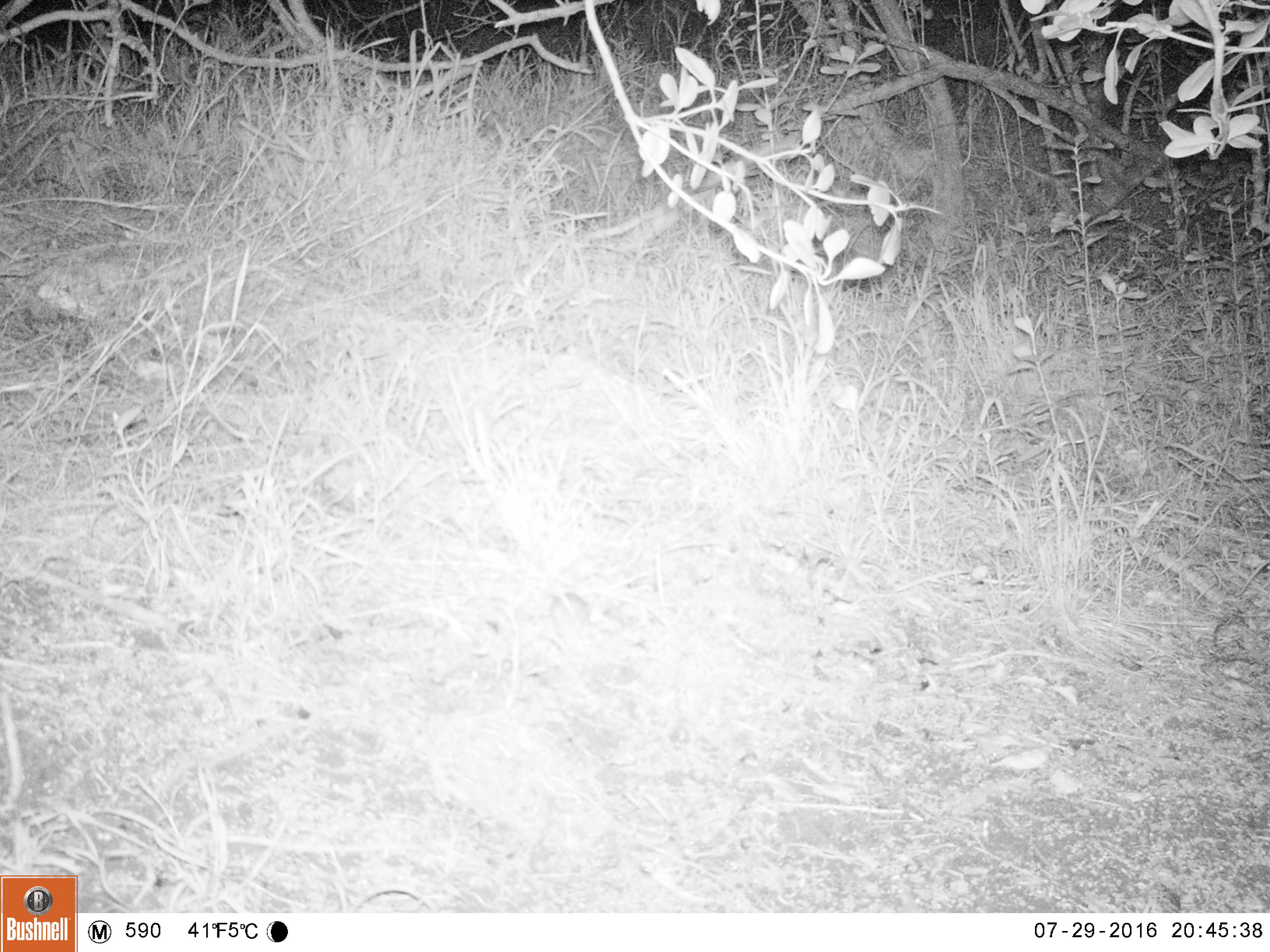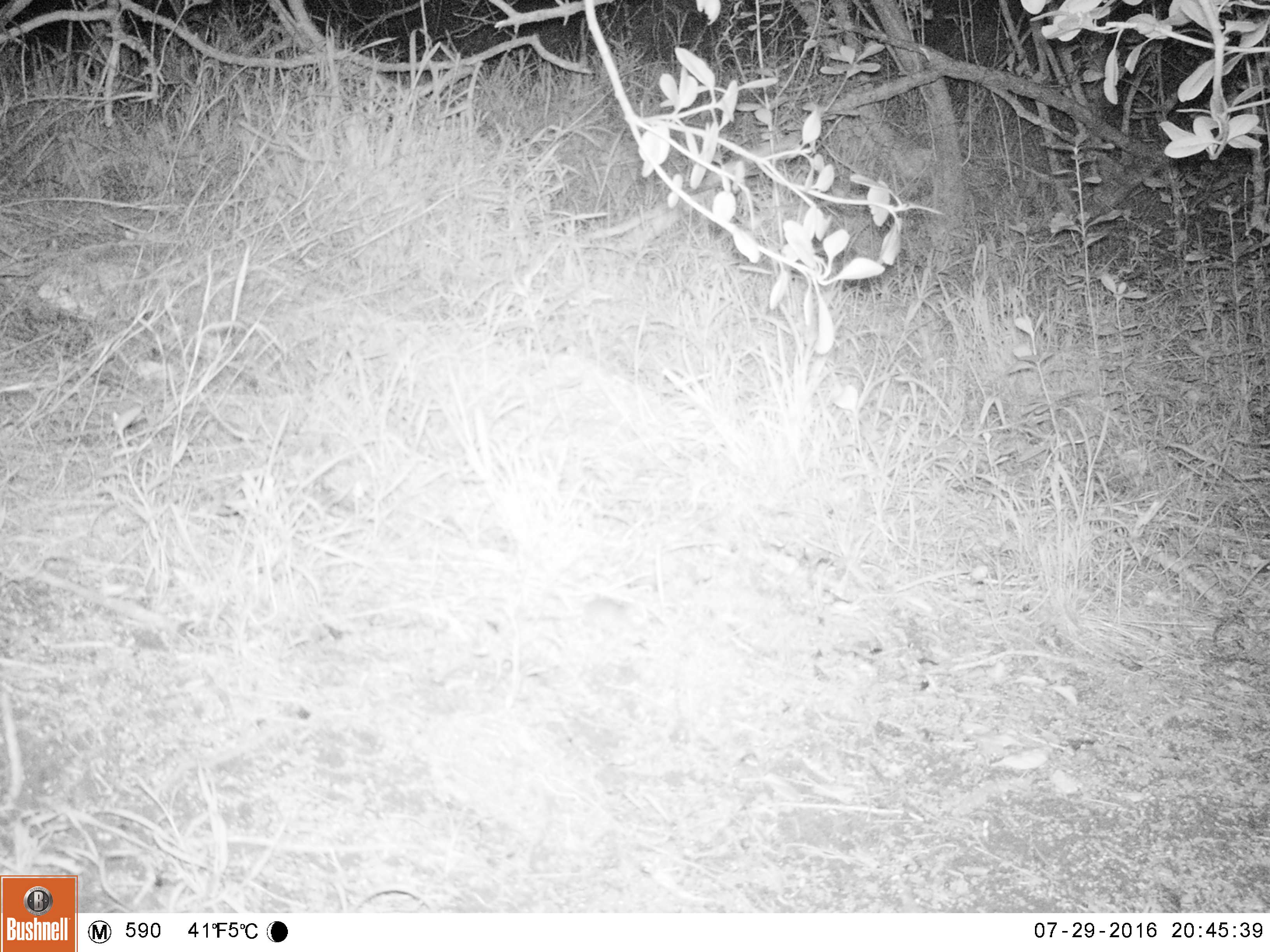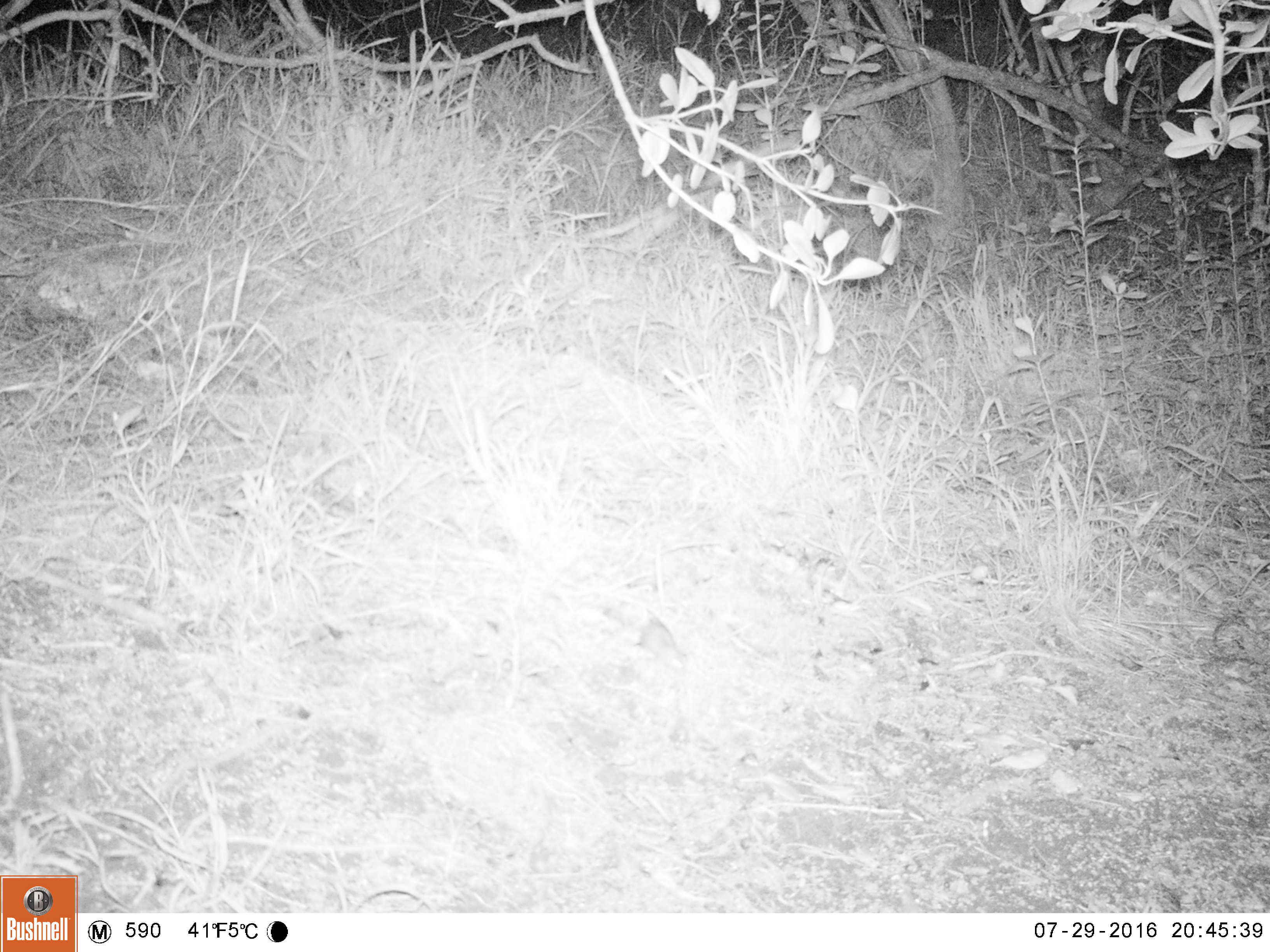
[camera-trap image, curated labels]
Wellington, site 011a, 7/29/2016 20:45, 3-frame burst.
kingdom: Animalia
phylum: Chordata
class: Mammalia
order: Rodentia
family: Muridae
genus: Mus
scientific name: Mus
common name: mouse